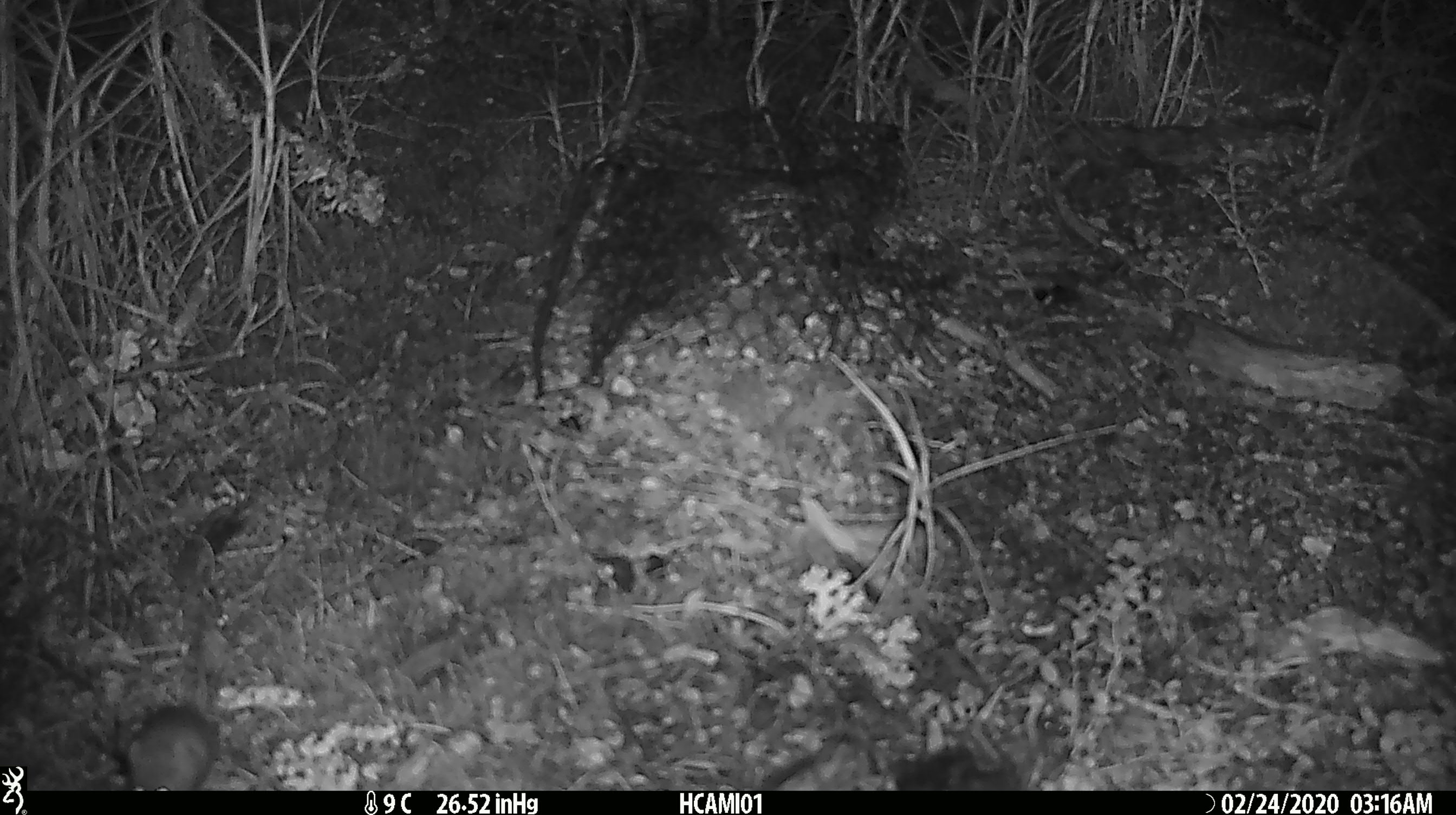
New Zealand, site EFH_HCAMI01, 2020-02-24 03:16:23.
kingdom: Animalia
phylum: Chordata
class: Mammalia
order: Rodentia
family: Muridae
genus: Mus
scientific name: Mus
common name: mouse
Mouse (Mus).